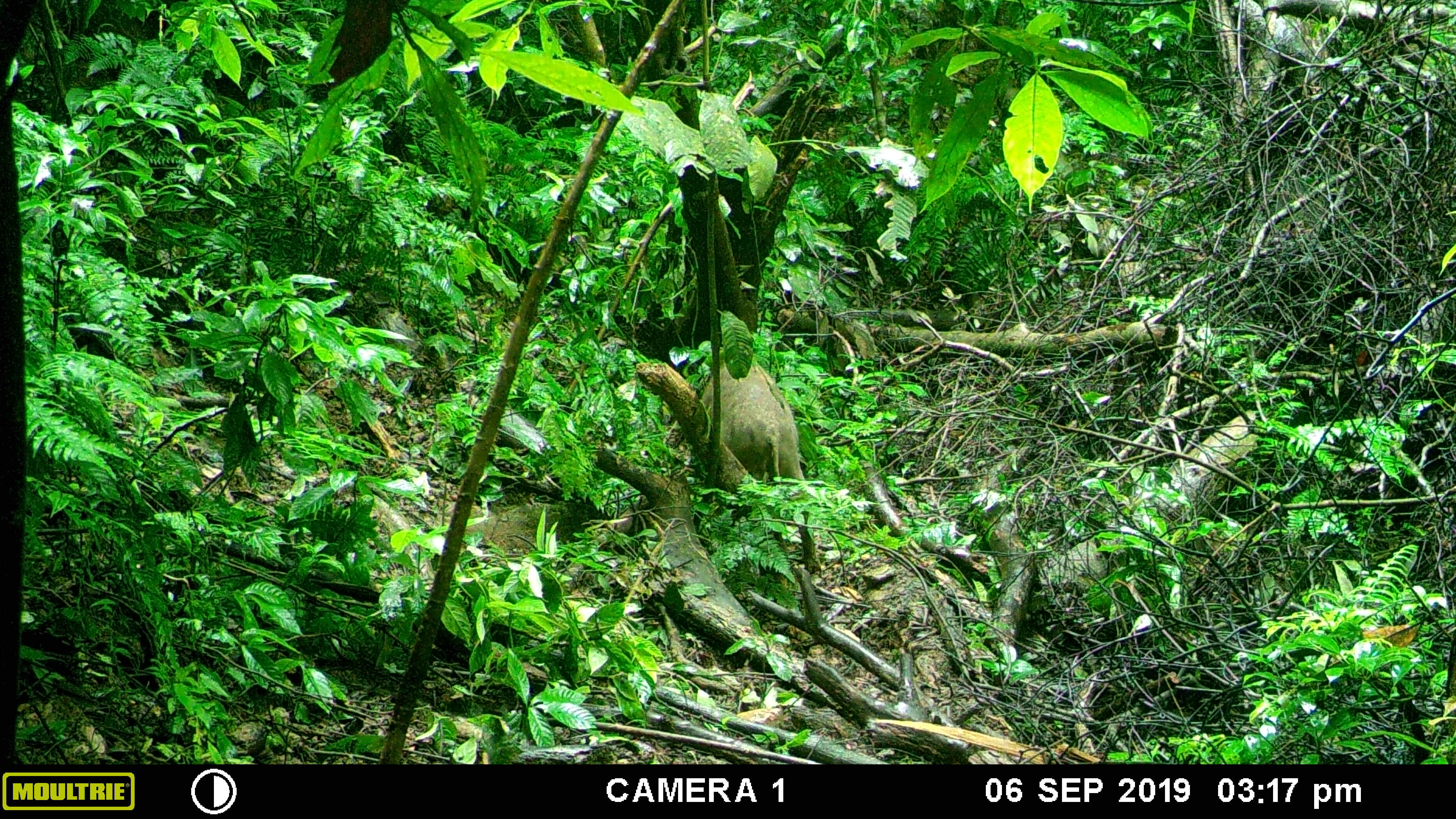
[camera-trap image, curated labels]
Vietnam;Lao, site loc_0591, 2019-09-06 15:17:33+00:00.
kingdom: Animalia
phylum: Chordata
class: Mammalia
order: Artiodactyla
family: Suidae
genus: Sus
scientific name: Sus scrofa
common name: eurasian wild pig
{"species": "eurasian wild pig (Sus scrofa)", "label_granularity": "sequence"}